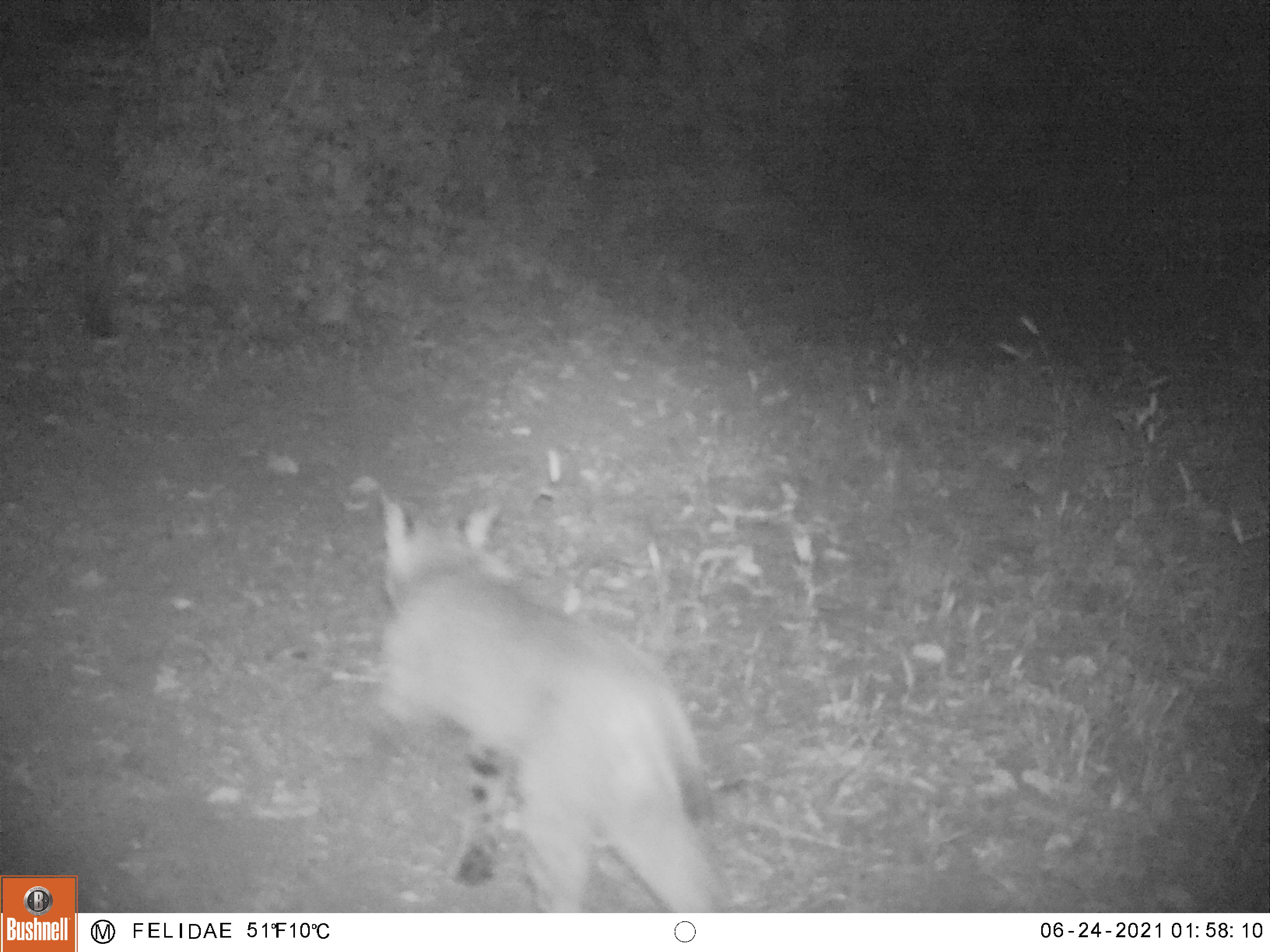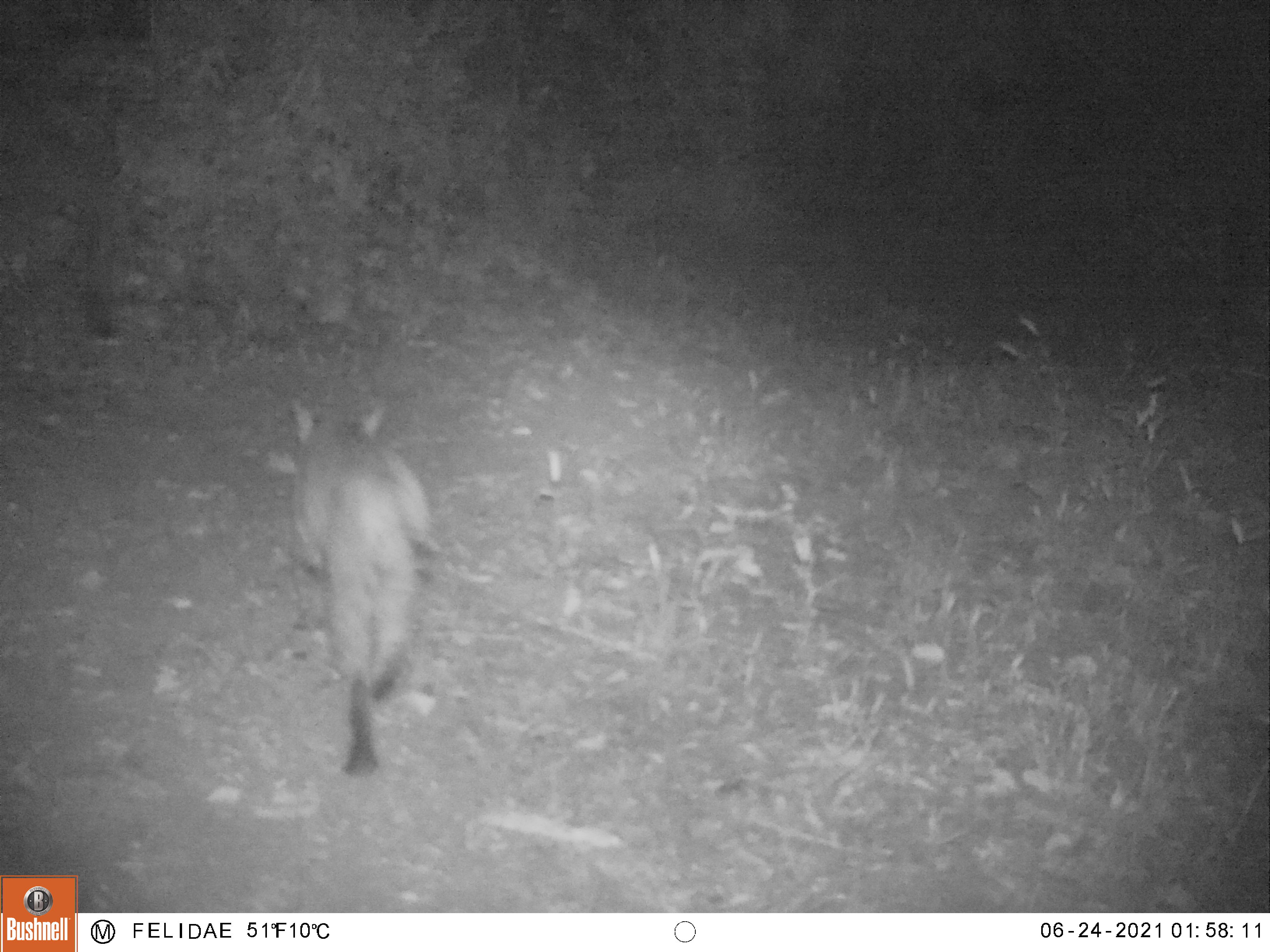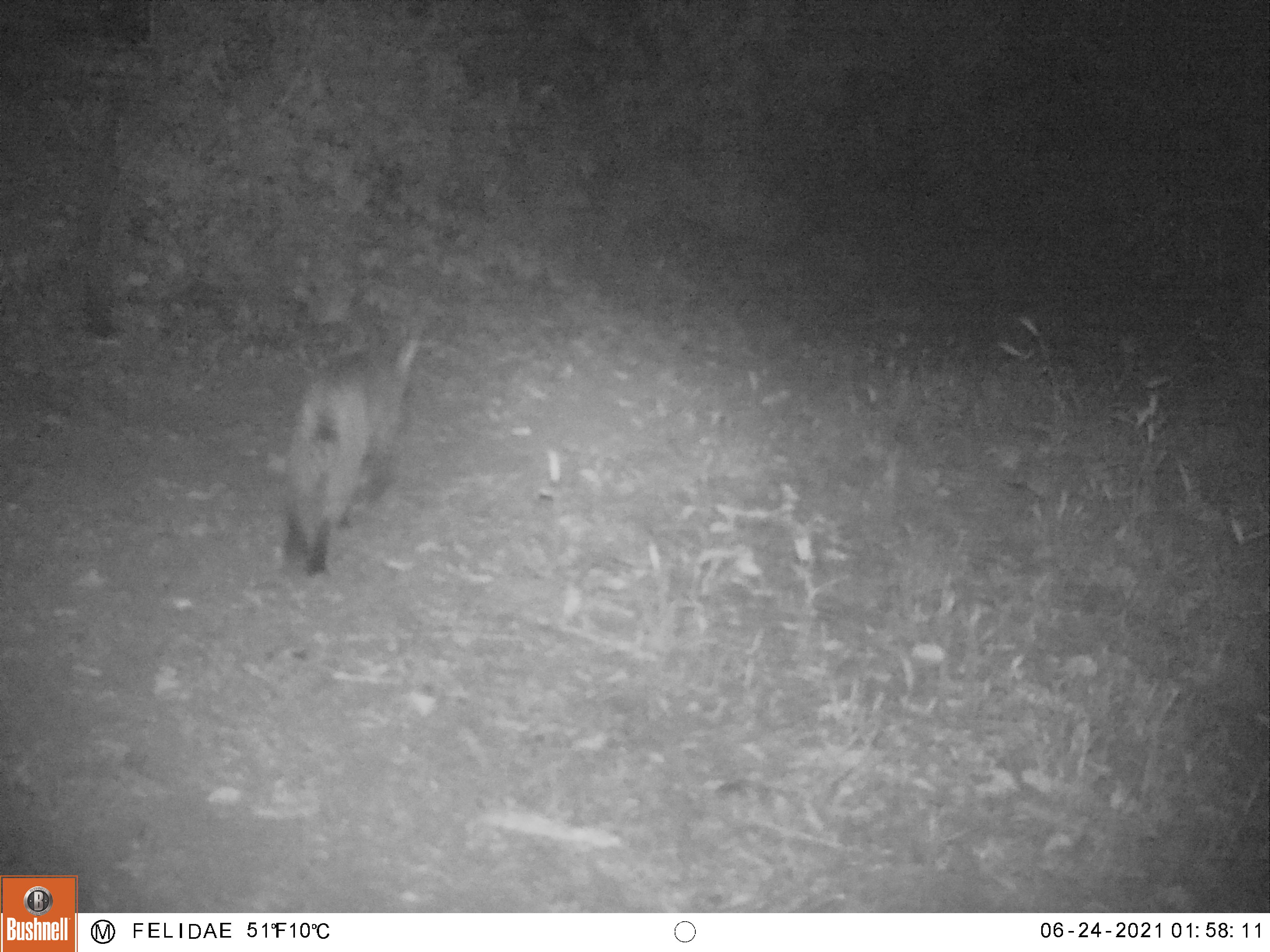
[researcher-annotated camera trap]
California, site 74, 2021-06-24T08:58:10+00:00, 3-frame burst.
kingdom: Animalia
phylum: Chordata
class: Mammalia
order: Carnivora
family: Felidae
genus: Lynx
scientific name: Lynx rufus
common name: bobcat